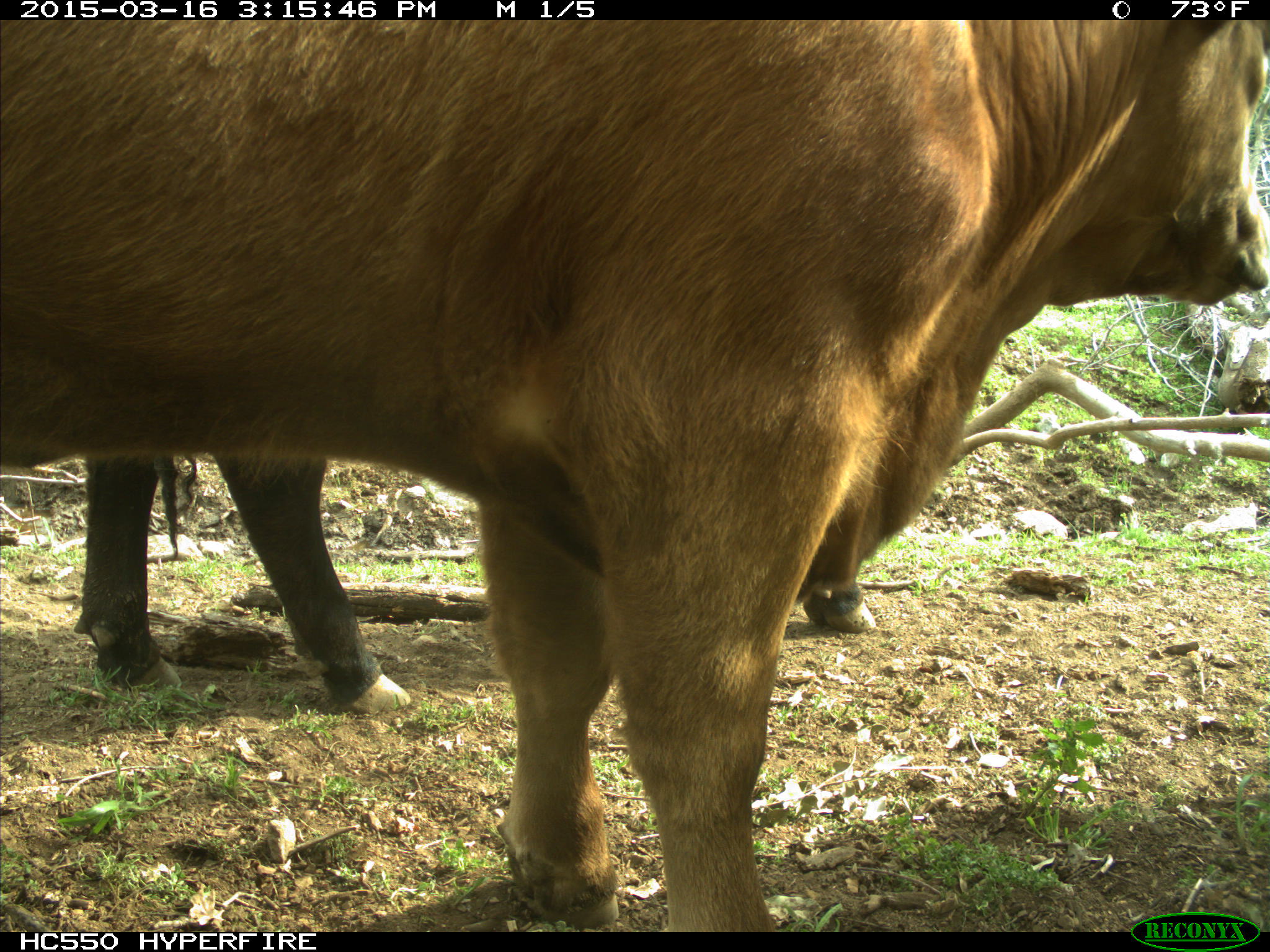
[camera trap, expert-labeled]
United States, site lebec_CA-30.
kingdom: Animalia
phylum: Chordata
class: Mammalia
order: Artiodactyla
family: Bovidae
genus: Bos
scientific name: Bos taurus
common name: domestic cow